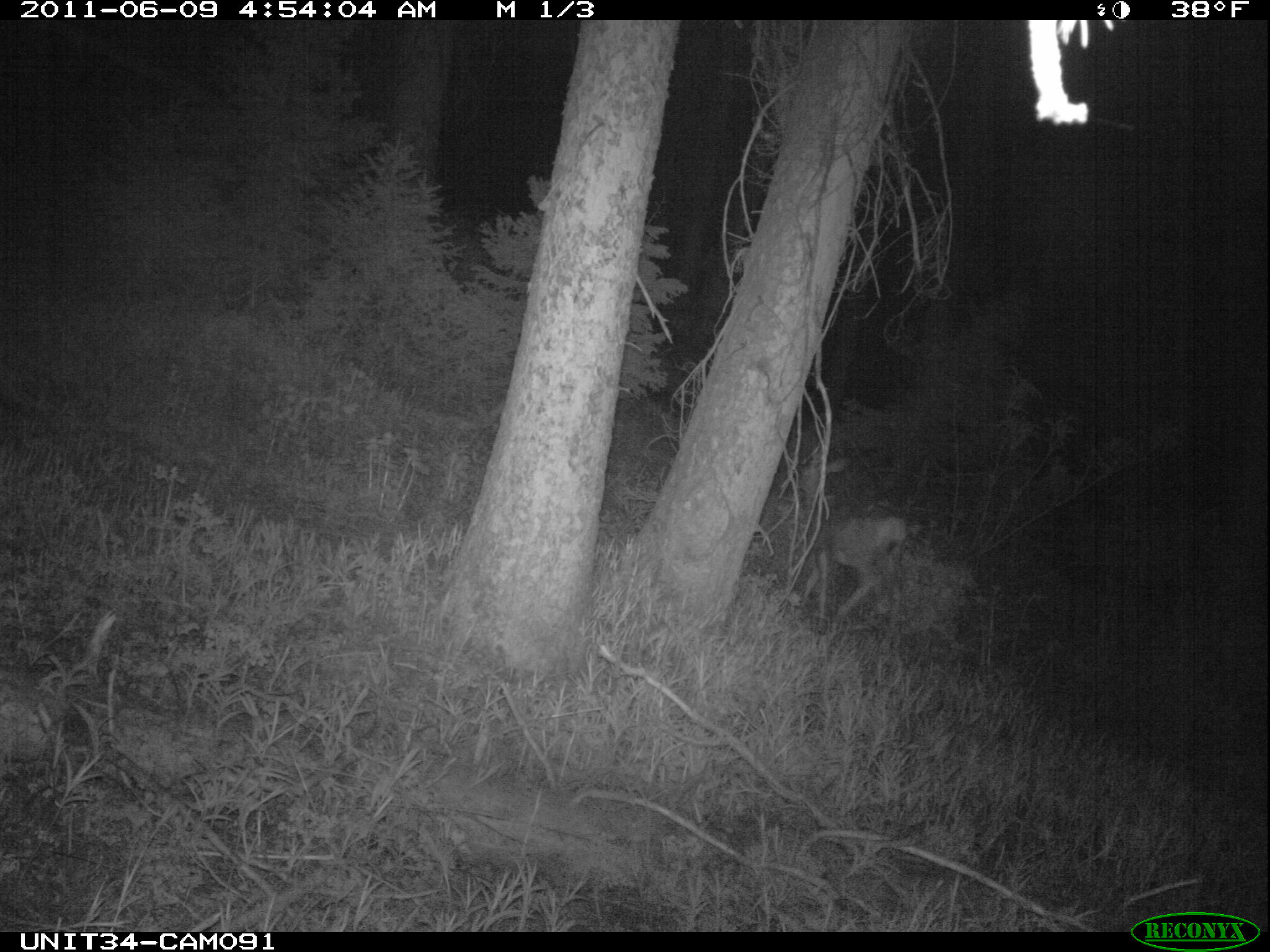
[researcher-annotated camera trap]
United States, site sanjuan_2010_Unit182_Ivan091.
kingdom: Animalia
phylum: Chordata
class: Mammalia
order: Artiodactyla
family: Cervidae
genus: Odocoileus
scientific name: Odocoileus hemionus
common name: mule deer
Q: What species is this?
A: Odocoileus hemionus (mule deer).